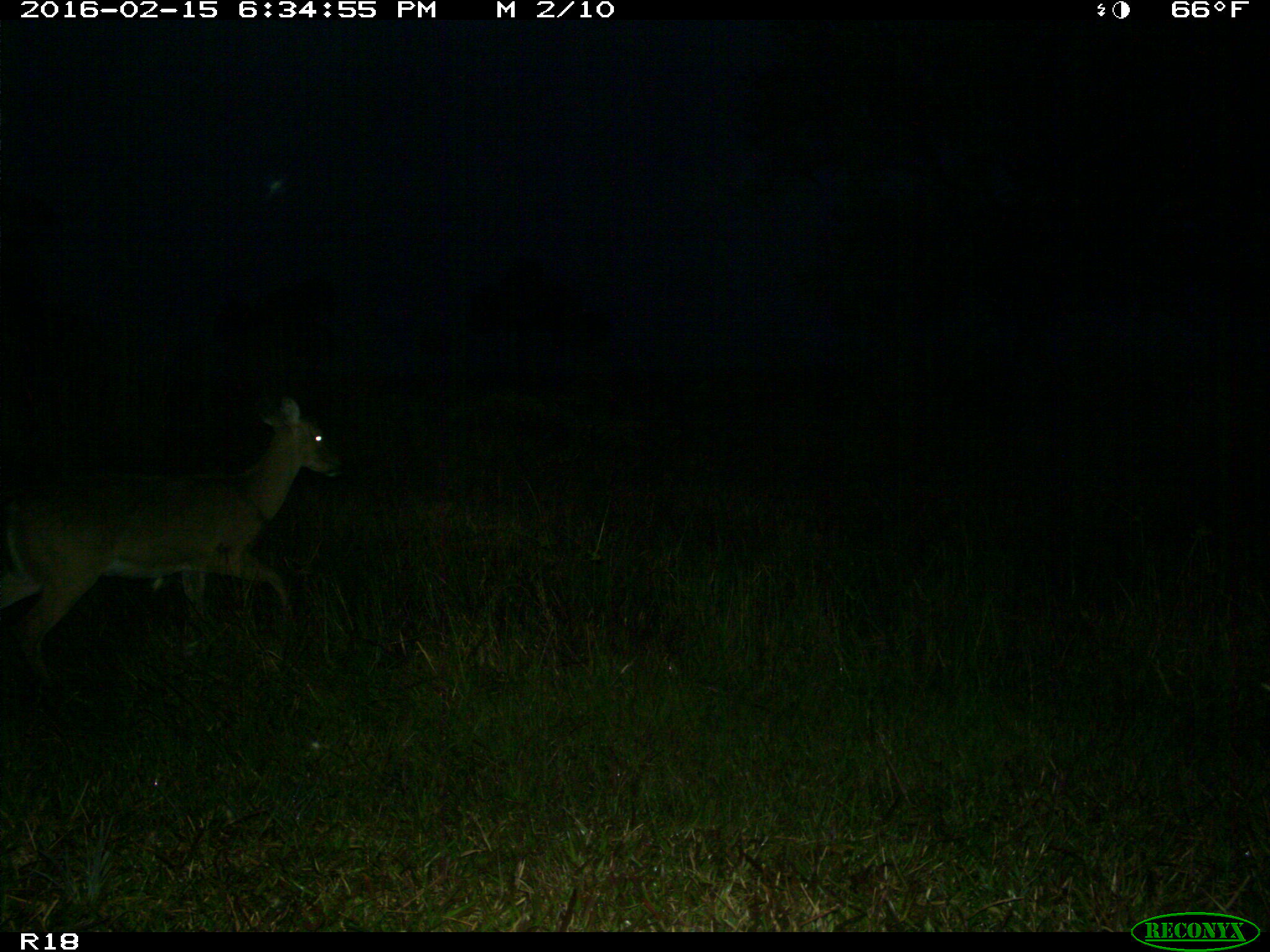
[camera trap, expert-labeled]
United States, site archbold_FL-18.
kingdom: Animalia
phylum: Chordata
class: Mammalia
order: Artiodactyla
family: Cervidae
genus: Odocoileus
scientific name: Odocoileus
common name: deer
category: unidentified deer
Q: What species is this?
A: Unidentified deer (deer) (Odocoileus).